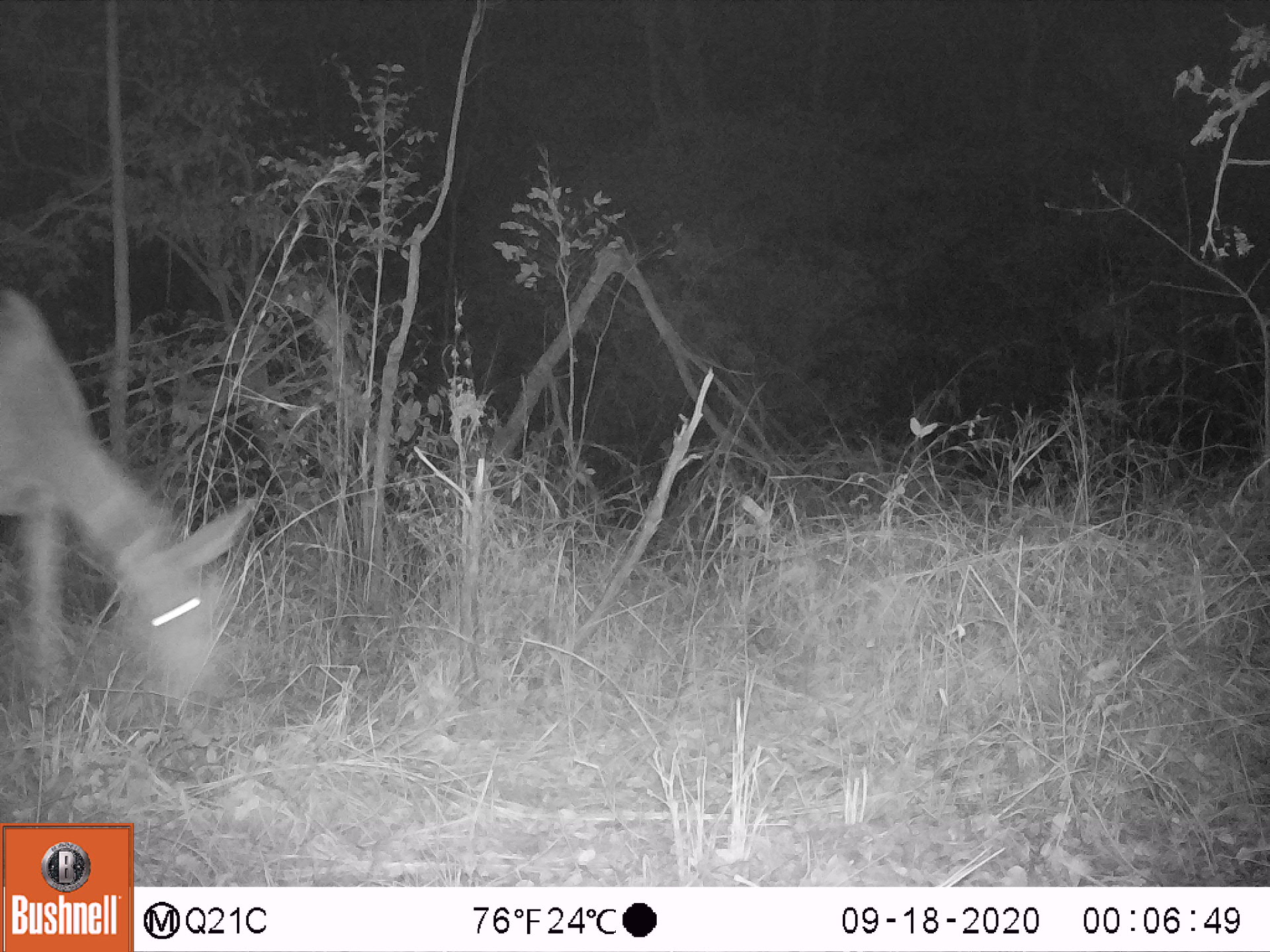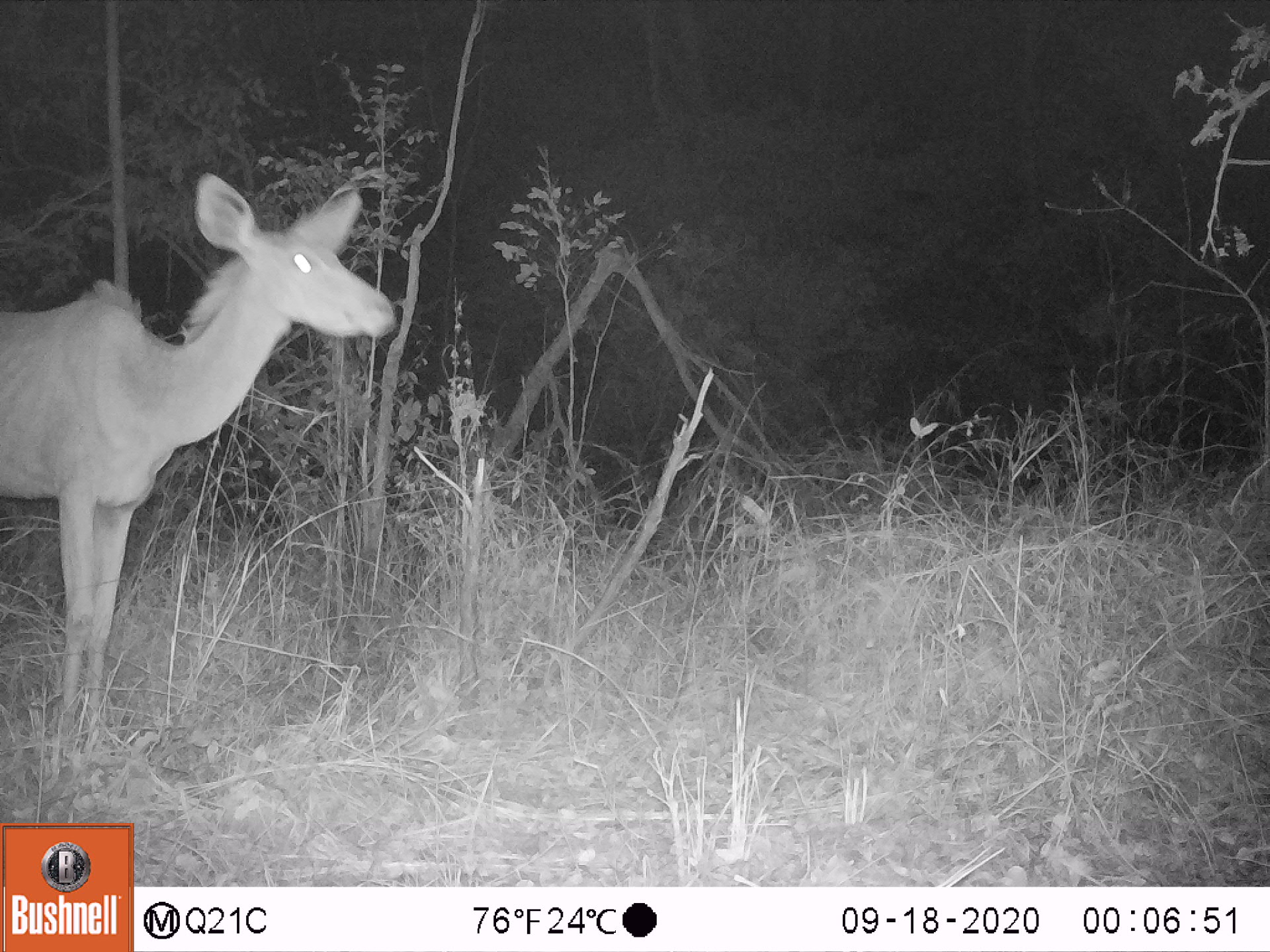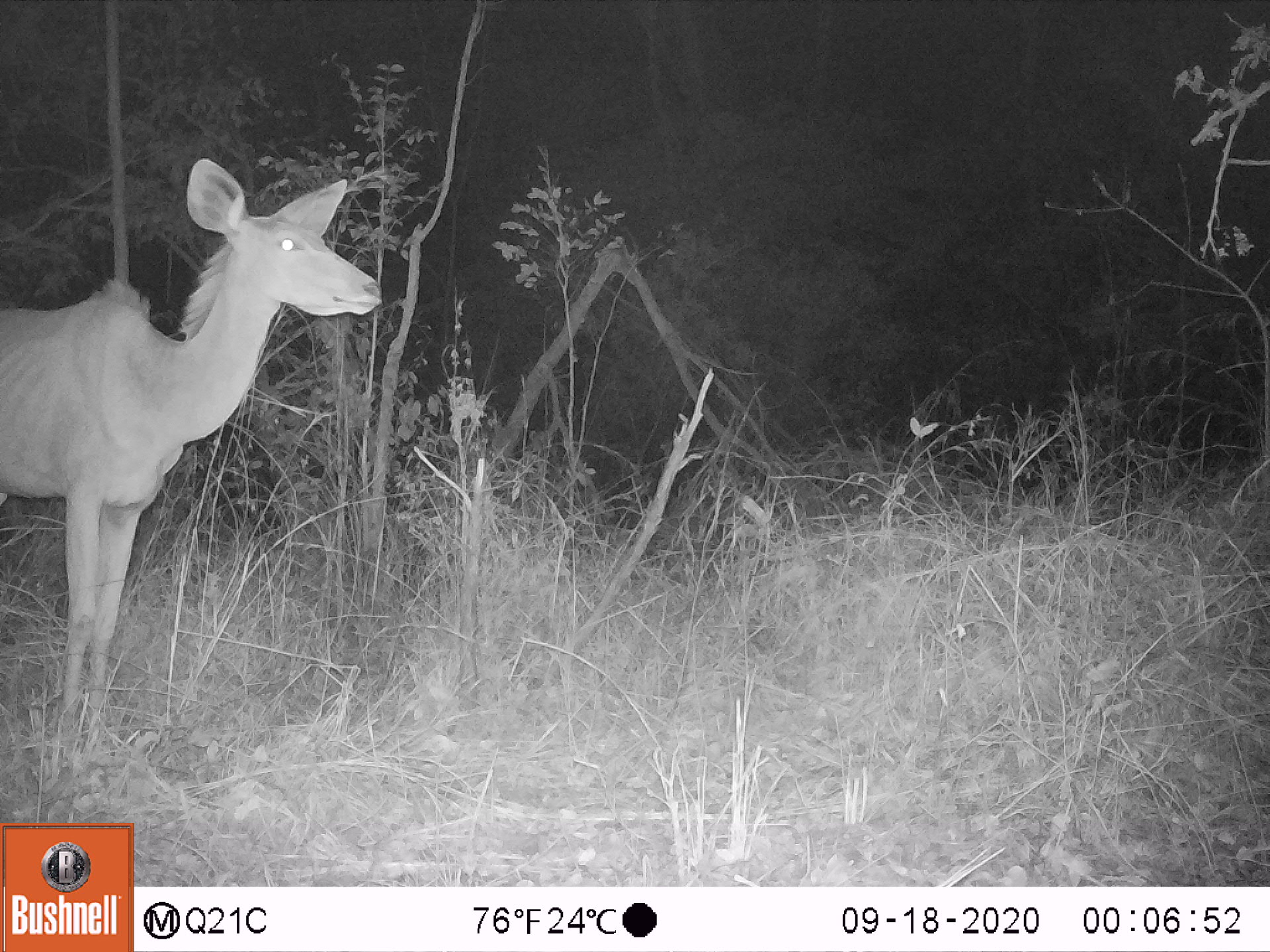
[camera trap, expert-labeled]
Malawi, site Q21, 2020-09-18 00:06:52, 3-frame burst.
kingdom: Animalia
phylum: Chordata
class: Mammalia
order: Artiodactyla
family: Bovidae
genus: Tragelaphus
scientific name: Tragelaphus strepsiceros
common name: greater kudu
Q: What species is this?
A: Greater kudu (Tragelaphus strepsiceros).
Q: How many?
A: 1.